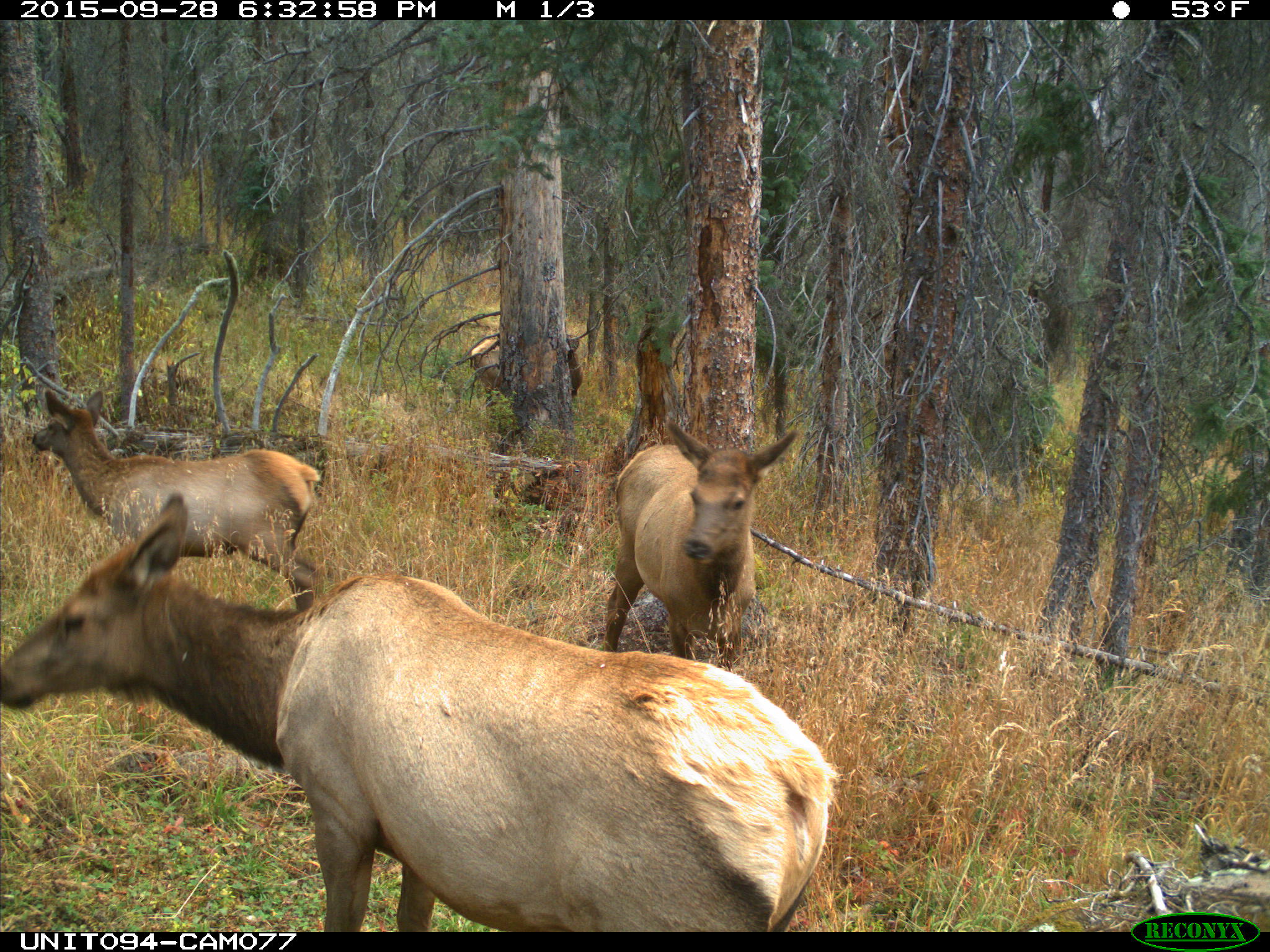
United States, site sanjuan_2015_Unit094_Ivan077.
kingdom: Animalia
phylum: Chordata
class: Mammalia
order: Artiodactyla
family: Cervidae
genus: Cervus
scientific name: Cervus elaphus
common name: red deer